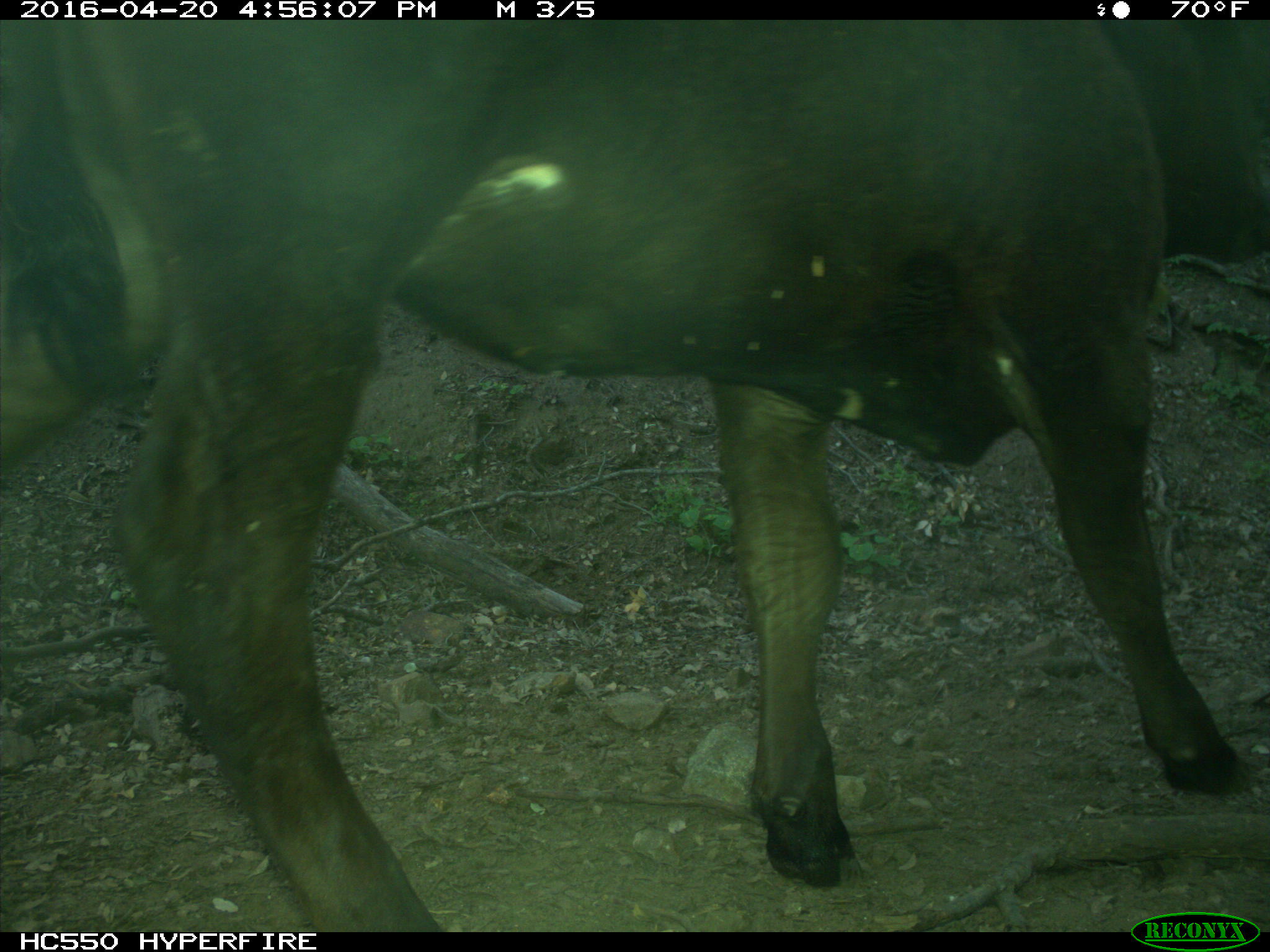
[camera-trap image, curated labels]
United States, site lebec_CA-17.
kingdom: Animalia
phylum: Chordata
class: Mammalia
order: Artiodactyla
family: Bovidae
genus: Bos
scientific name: Bos taurus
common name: domestic cow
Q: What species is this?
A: Bos taurus (domestic cow).